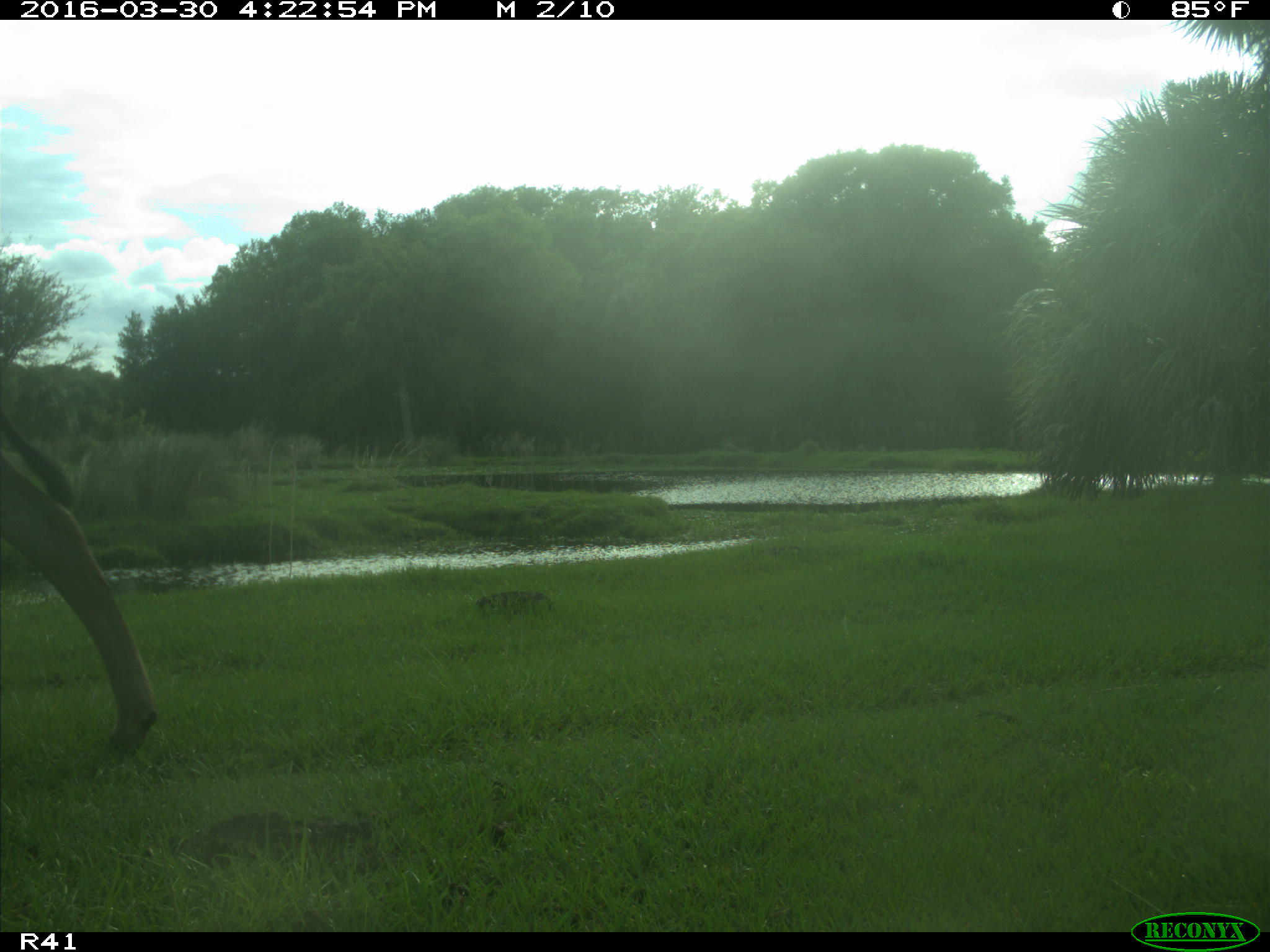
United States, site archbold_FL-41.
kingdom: Animalia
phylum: Chordata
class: Mammalia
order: Artiodactyla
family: Bovidae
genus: Bos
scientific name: Bos taurus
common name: domestic cow